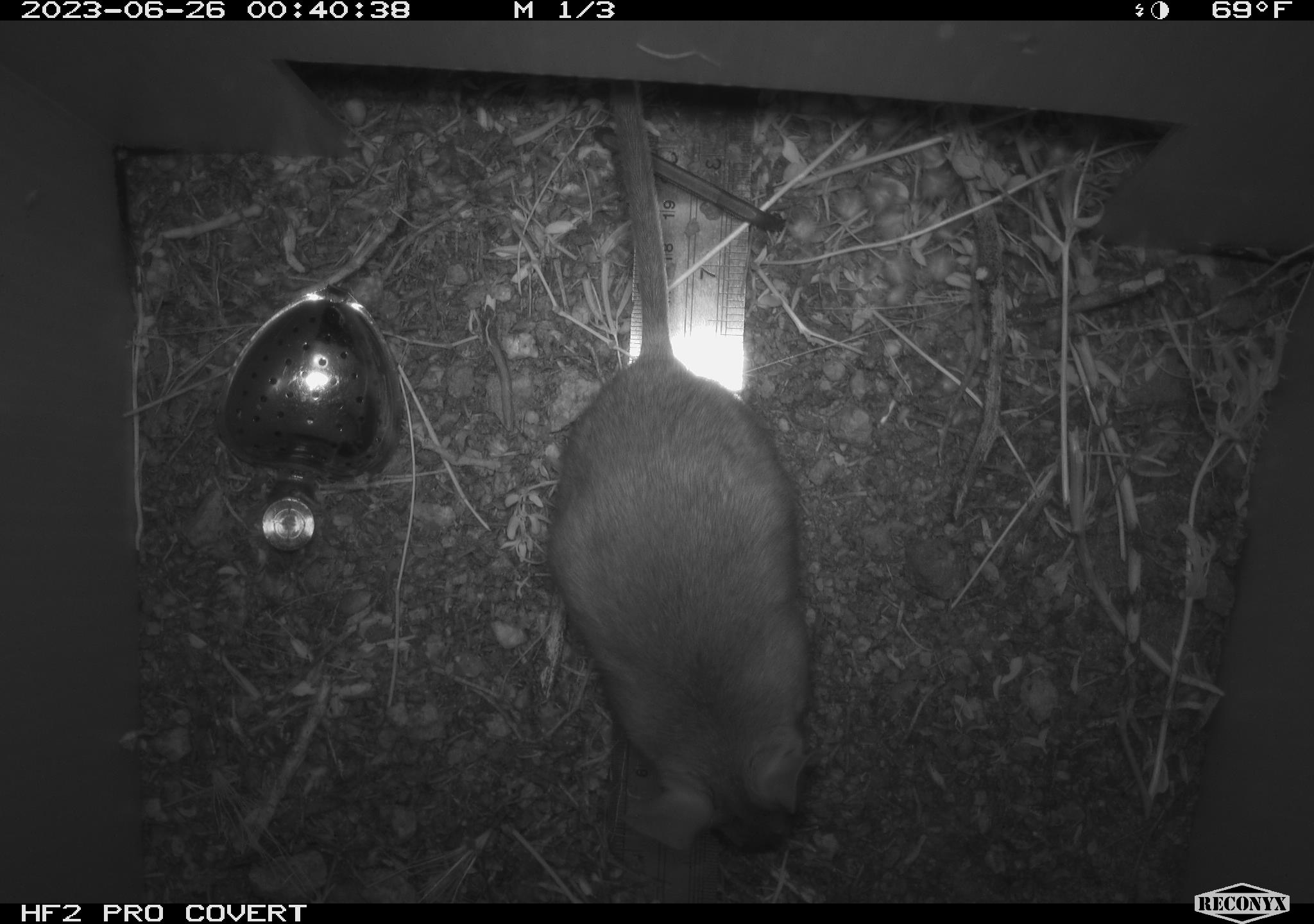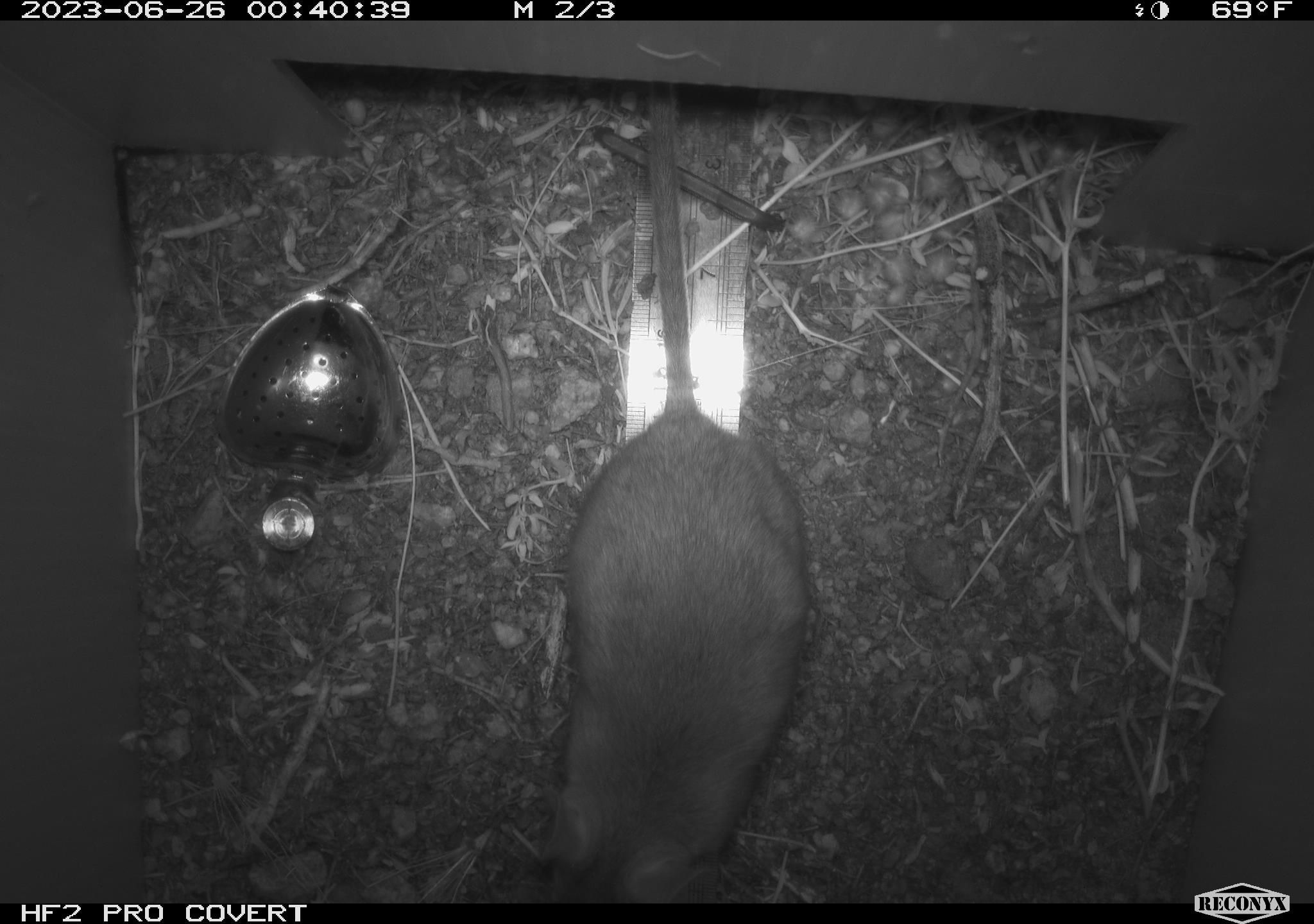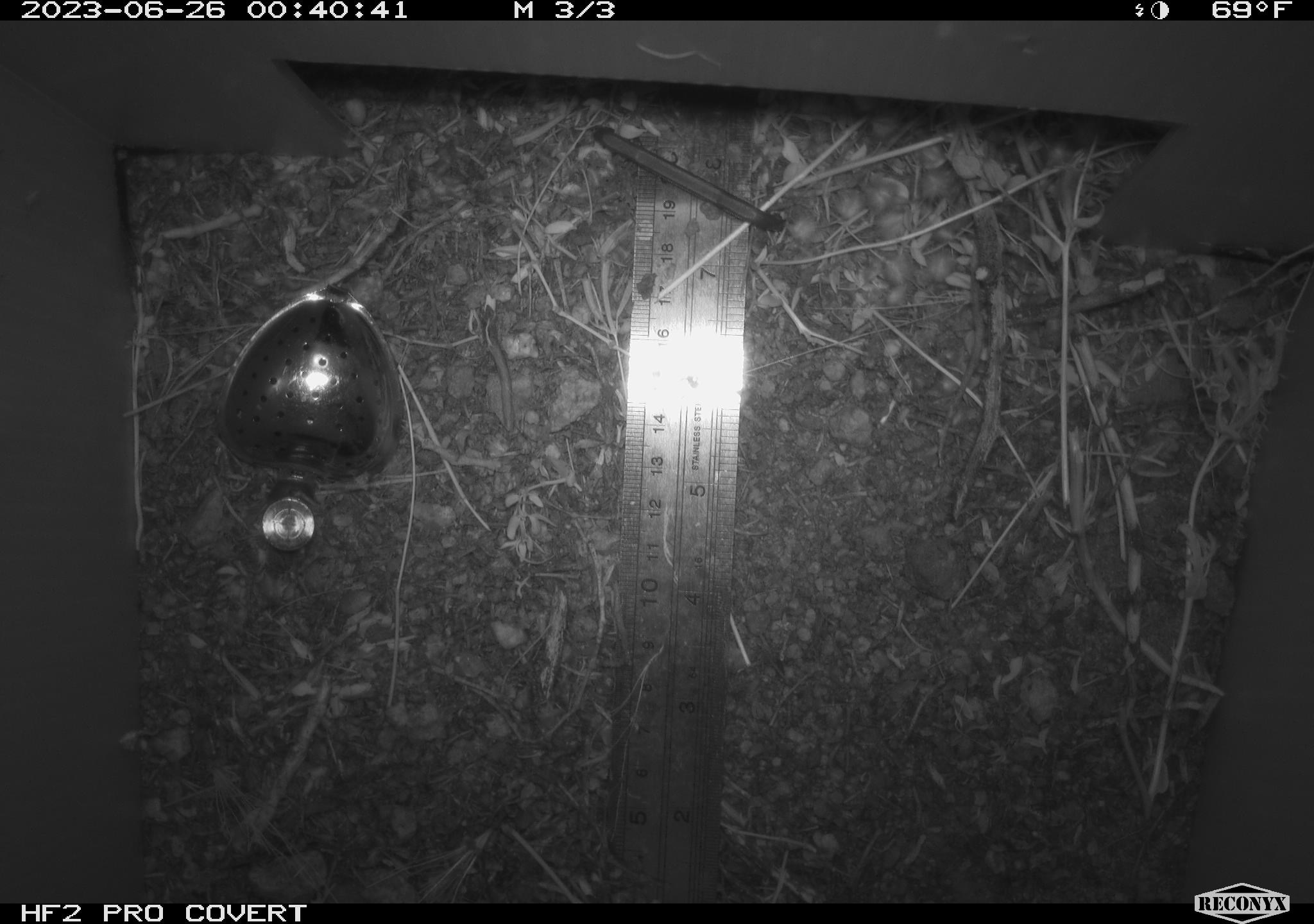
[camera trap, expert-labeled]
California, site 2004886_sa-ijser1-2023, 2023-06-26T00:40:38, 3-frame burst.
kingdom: Animalia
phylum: Chordata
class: Mammalia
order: Rodentia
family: Cricetidae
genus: Neotoma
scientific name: Neotoma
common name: pack rat or woodrat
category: neotoma species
Neotoma species (pack rat or woodrat) (Neotoma).